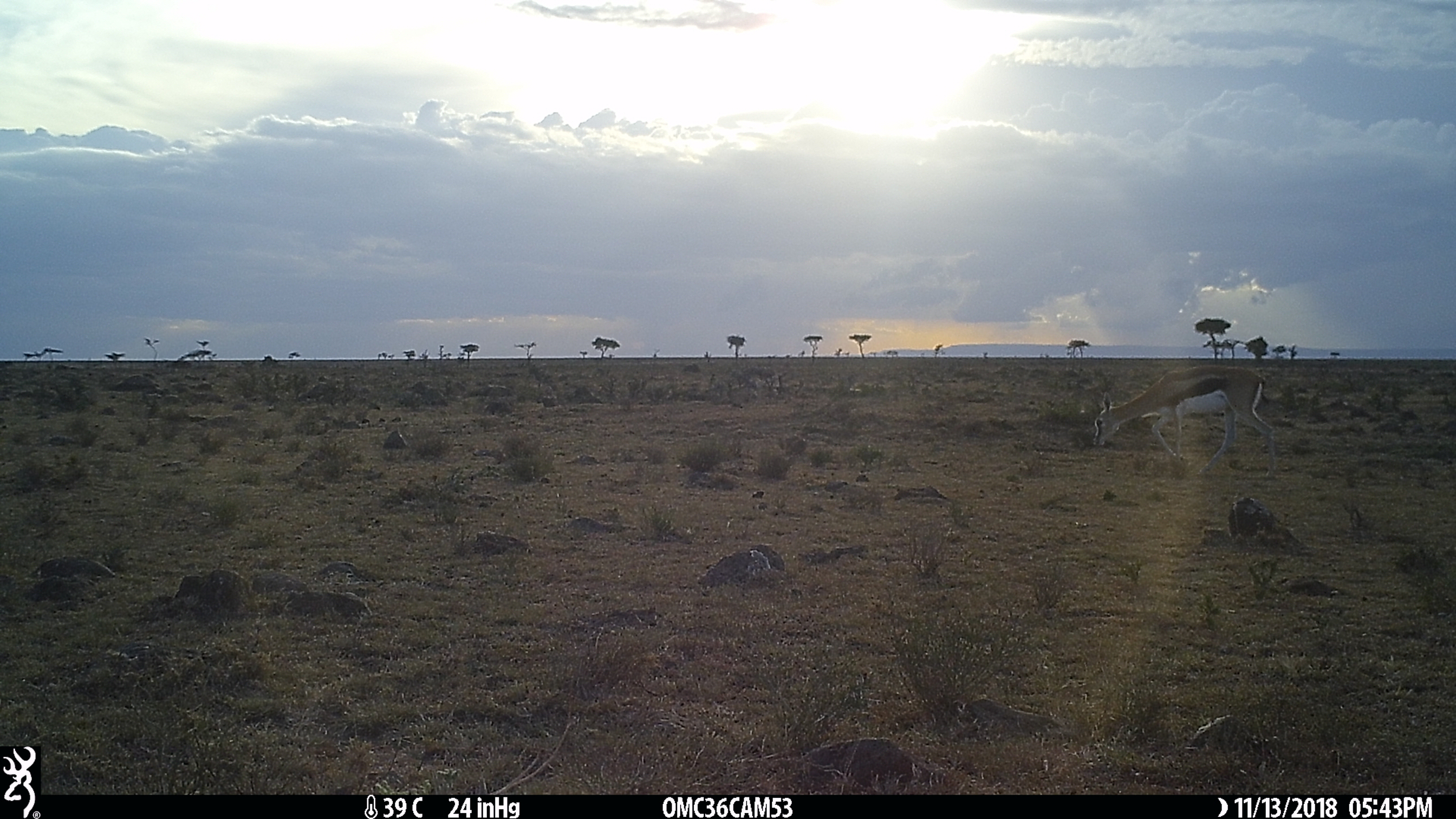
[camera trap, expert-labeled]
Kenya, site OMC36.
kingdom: Animalia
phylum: Chordata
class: Mammalia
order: Artiodactyla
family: Bovidae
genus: Eudorcas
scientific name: Eudorcas thomsonii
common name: thomon's gazelle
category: gazelle thomsons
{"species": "gazelle thomsons (thomon's gazelle) (Eudorcas thomsonii)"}